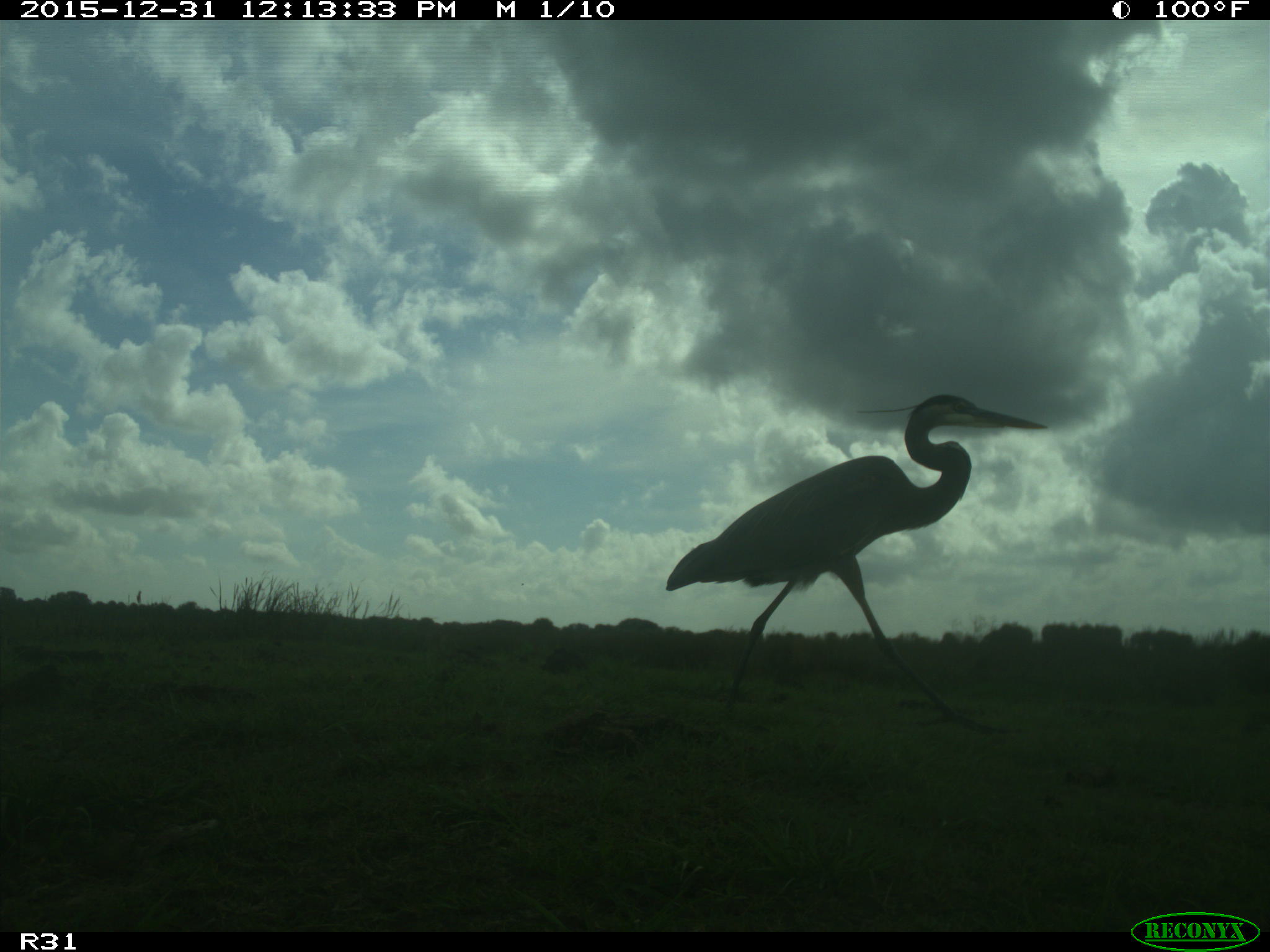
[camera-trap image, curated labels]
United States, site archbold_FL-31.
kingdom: Animalia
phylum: Chordata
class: Aves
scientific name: Aves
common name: birds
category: unidentified bird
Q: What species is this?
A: Unidentified bird (birds) (Aves).